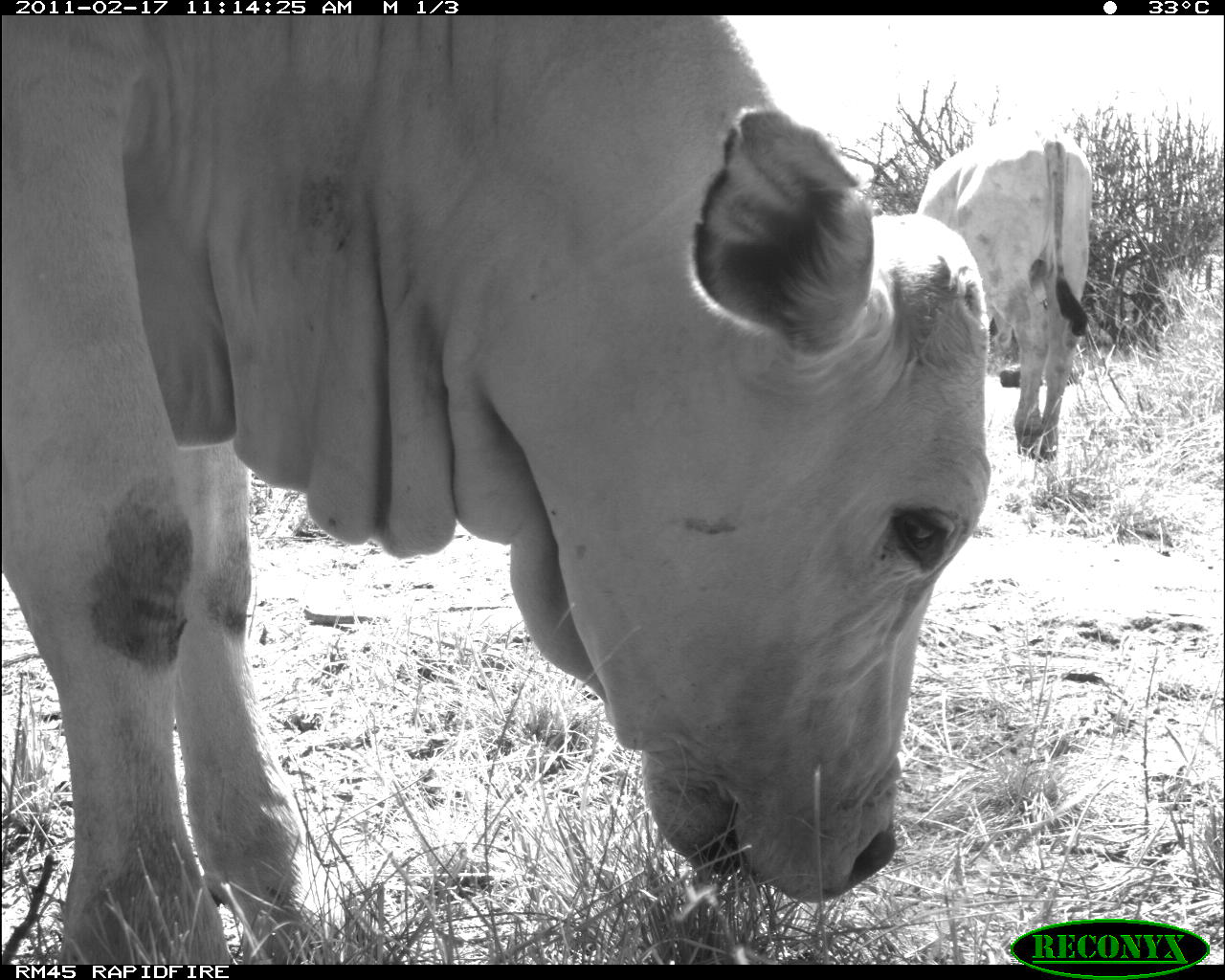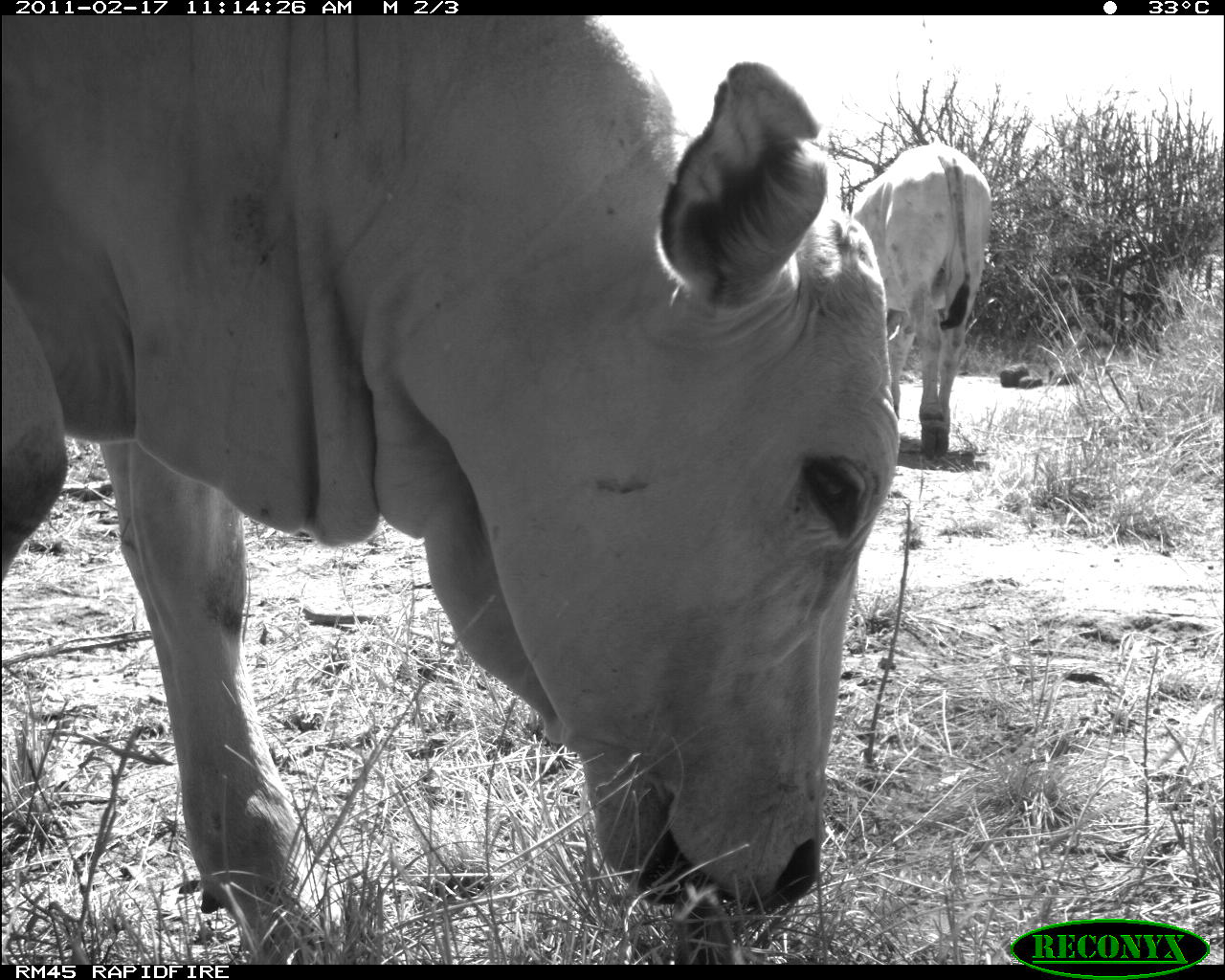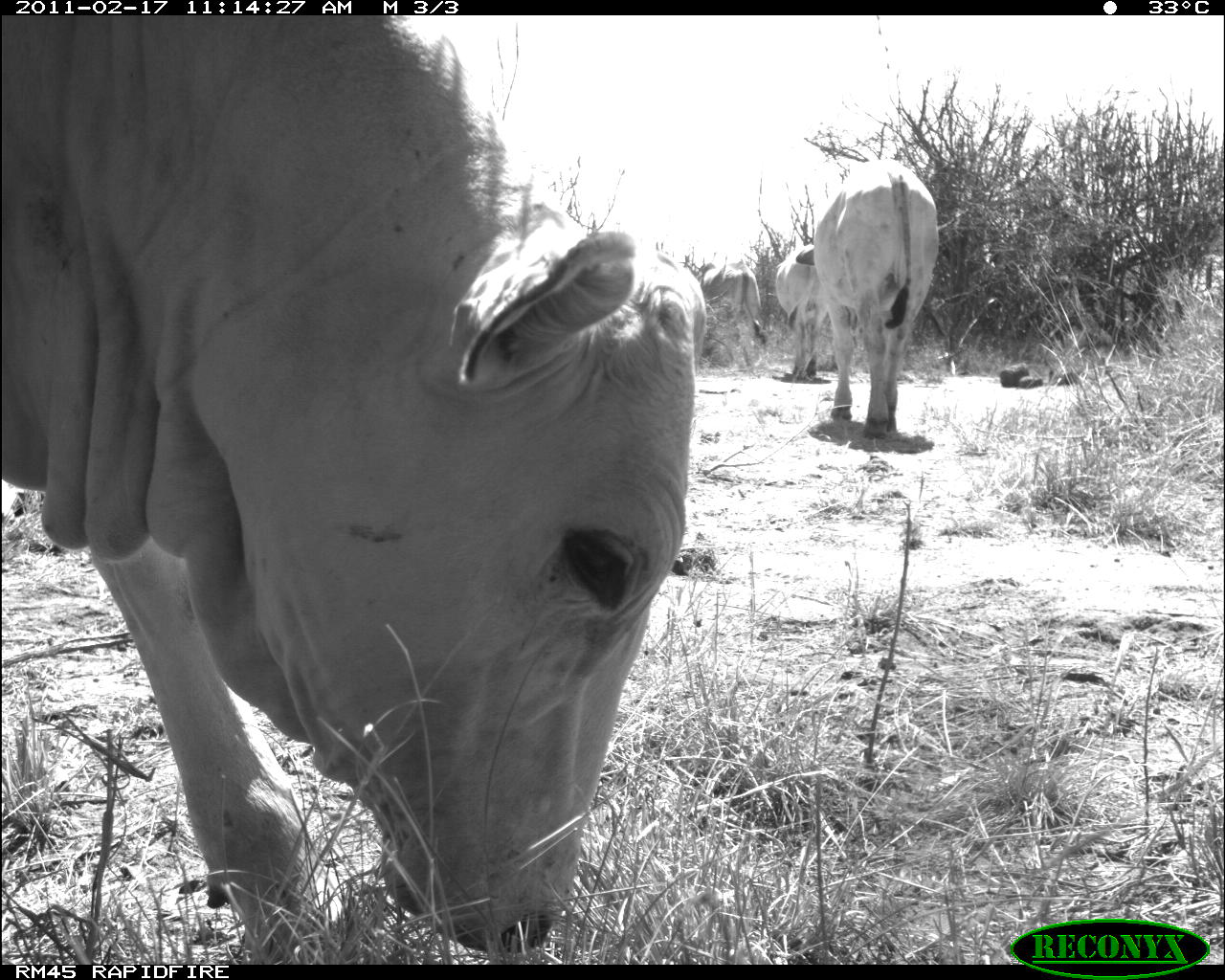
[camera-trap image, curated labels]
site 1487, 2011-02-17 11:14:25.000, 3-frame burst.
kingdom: Animalia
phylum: Chordata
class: Mammalia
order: Artiodactyla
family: Bovidae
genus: Bos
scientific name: Bos taurus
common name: domestic cattle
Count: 2.